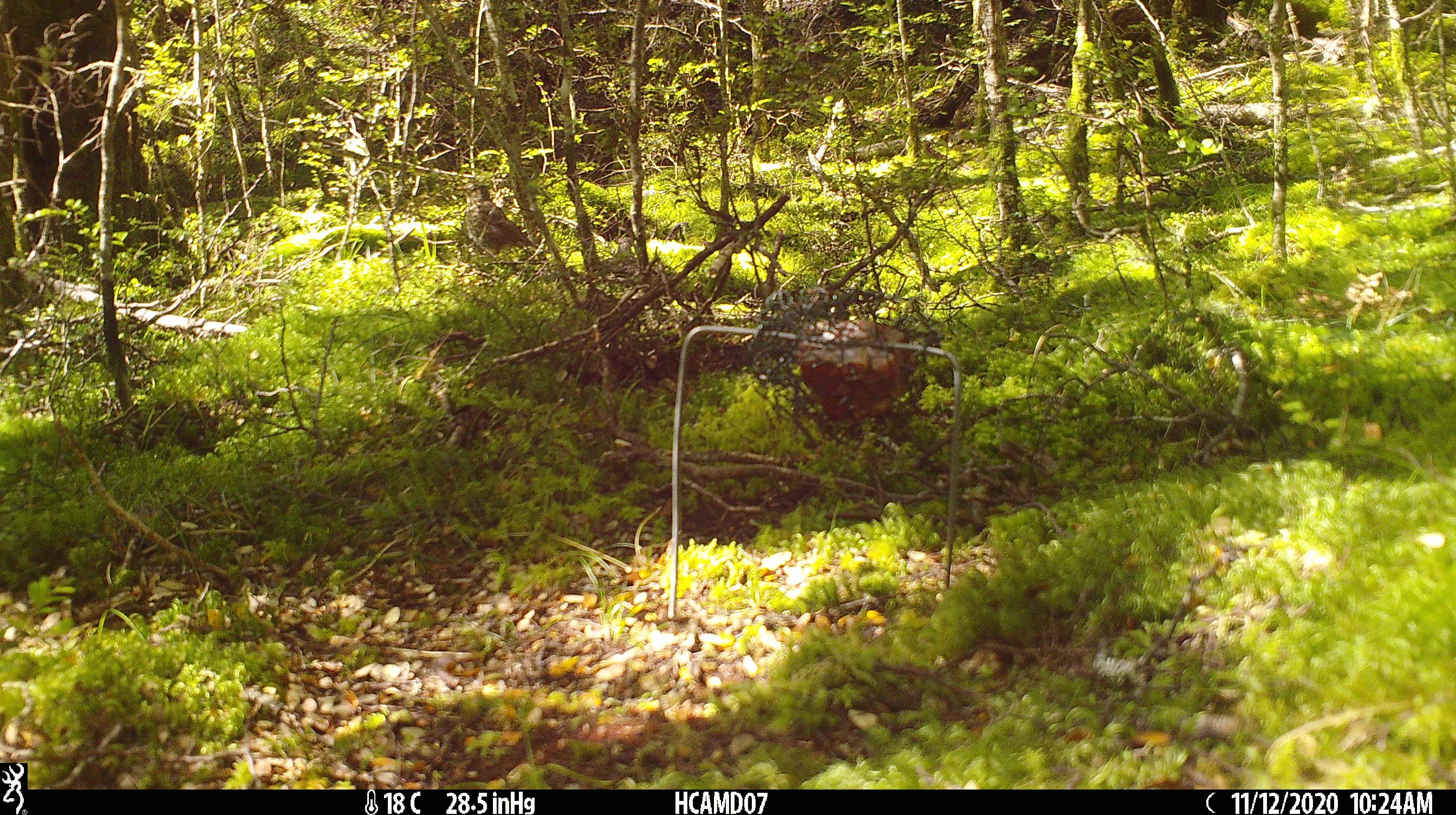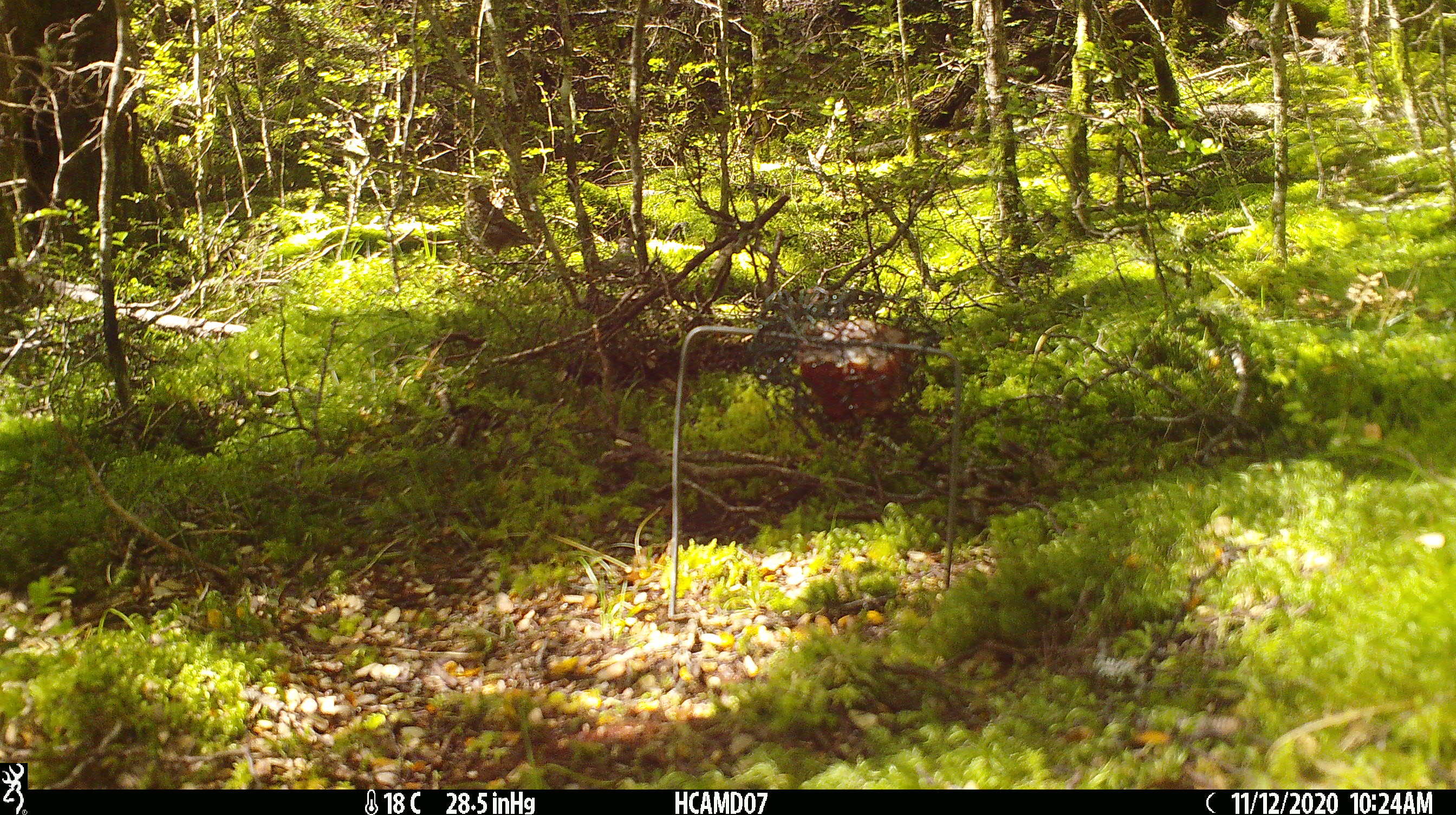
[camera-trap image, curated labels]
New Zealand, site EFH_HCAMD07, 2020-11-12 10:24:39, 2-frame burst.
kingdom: Animalia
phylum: Chordata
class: Aves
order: Passeriformes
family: Turdidae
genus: Turdus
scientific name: Turdus philomelos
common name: song thrush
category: thrush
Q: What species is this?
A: Thrush (song thrush) (Turdus philomelos).